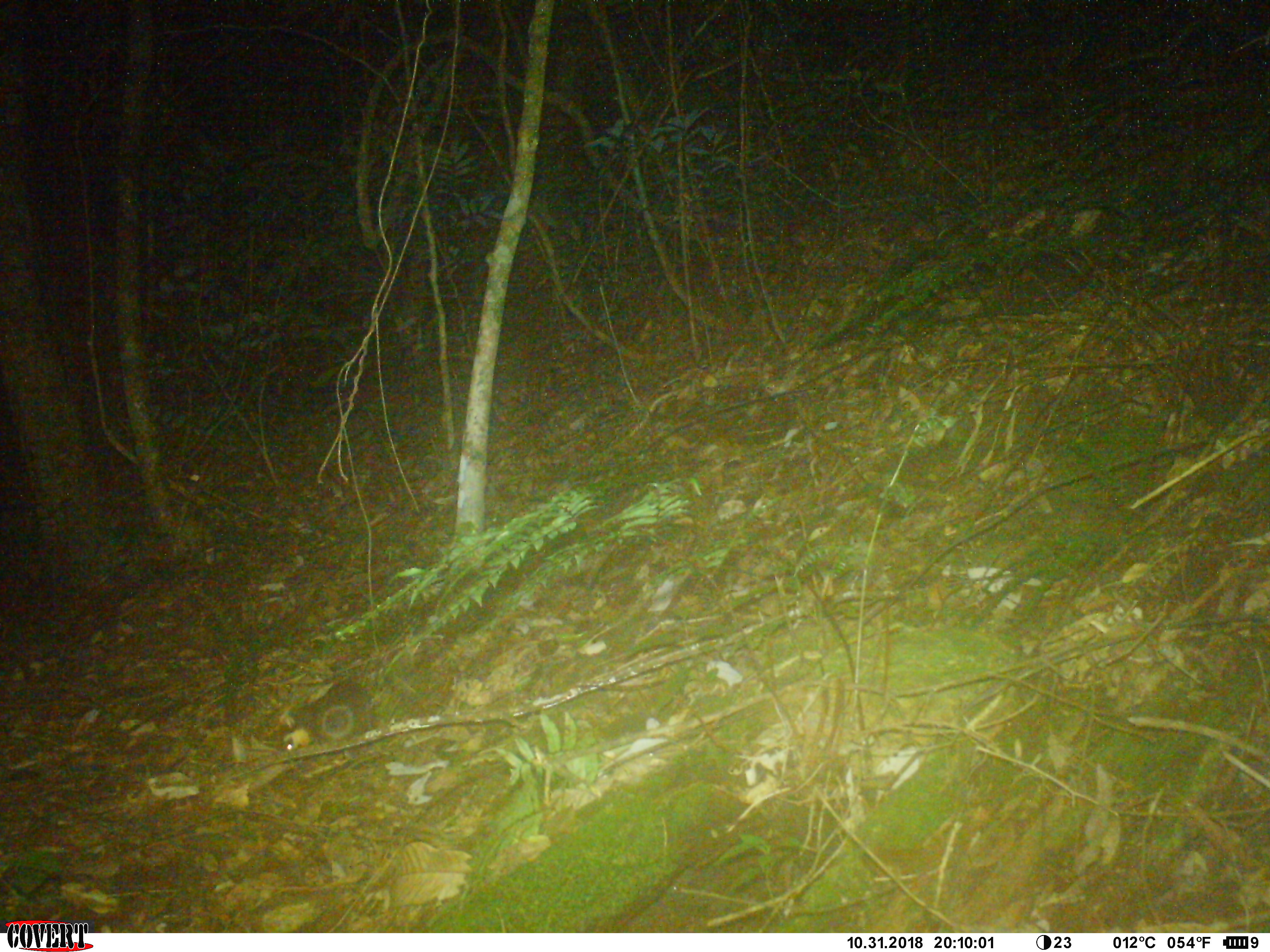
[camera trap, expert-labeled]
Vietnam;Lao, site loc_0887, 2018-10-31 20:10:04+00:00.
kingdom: Animalia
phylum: Chordata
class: Mammalia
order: Carnivora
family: Mustelidae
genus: Melogale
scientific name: Melogale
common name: ferret badger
Ferret badger (Melogale). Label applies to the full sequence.